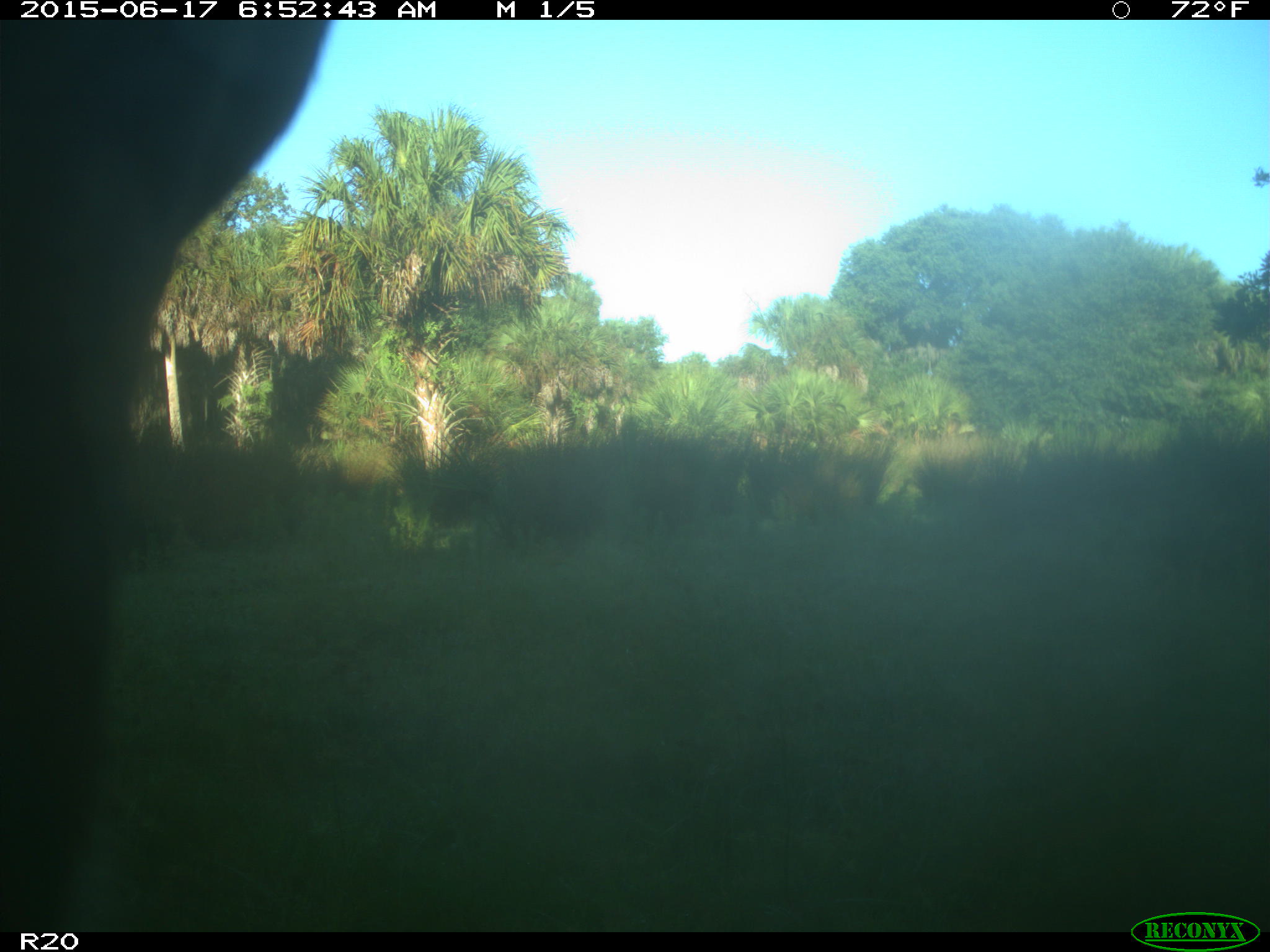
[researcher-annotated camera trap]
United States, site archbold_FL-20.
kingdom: Animalia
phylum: Chordata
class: Mammalia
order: Artiodactyla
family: Bovidae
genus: Bos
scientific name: Bos taurus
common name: domestic cow